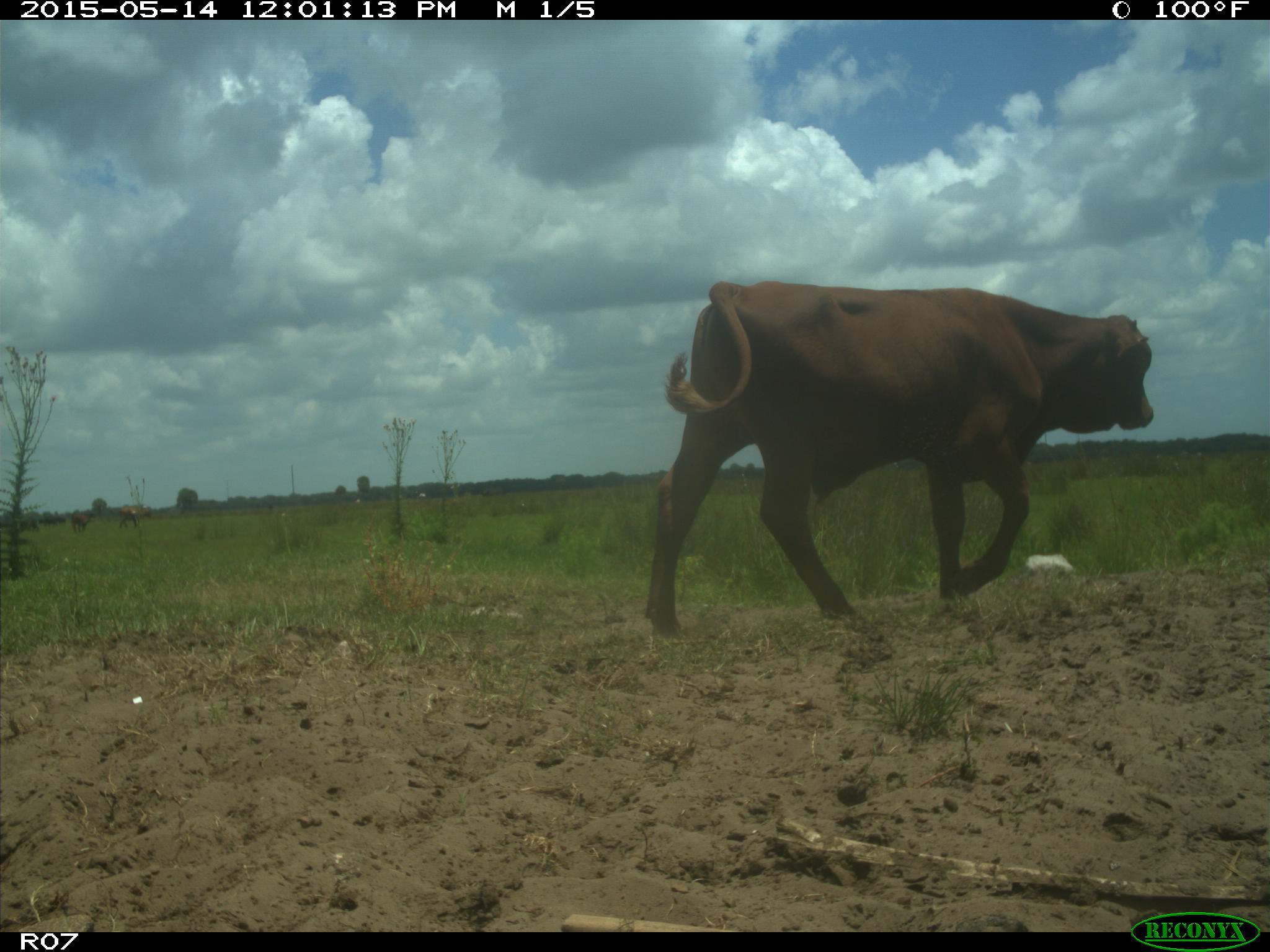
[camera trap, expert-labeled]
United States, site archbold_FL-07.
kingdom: Animalia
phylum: Chordata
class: Mammalia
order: Artiodactyla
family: Bovidae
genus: Bos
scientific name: Bos taurus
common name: domestic cow